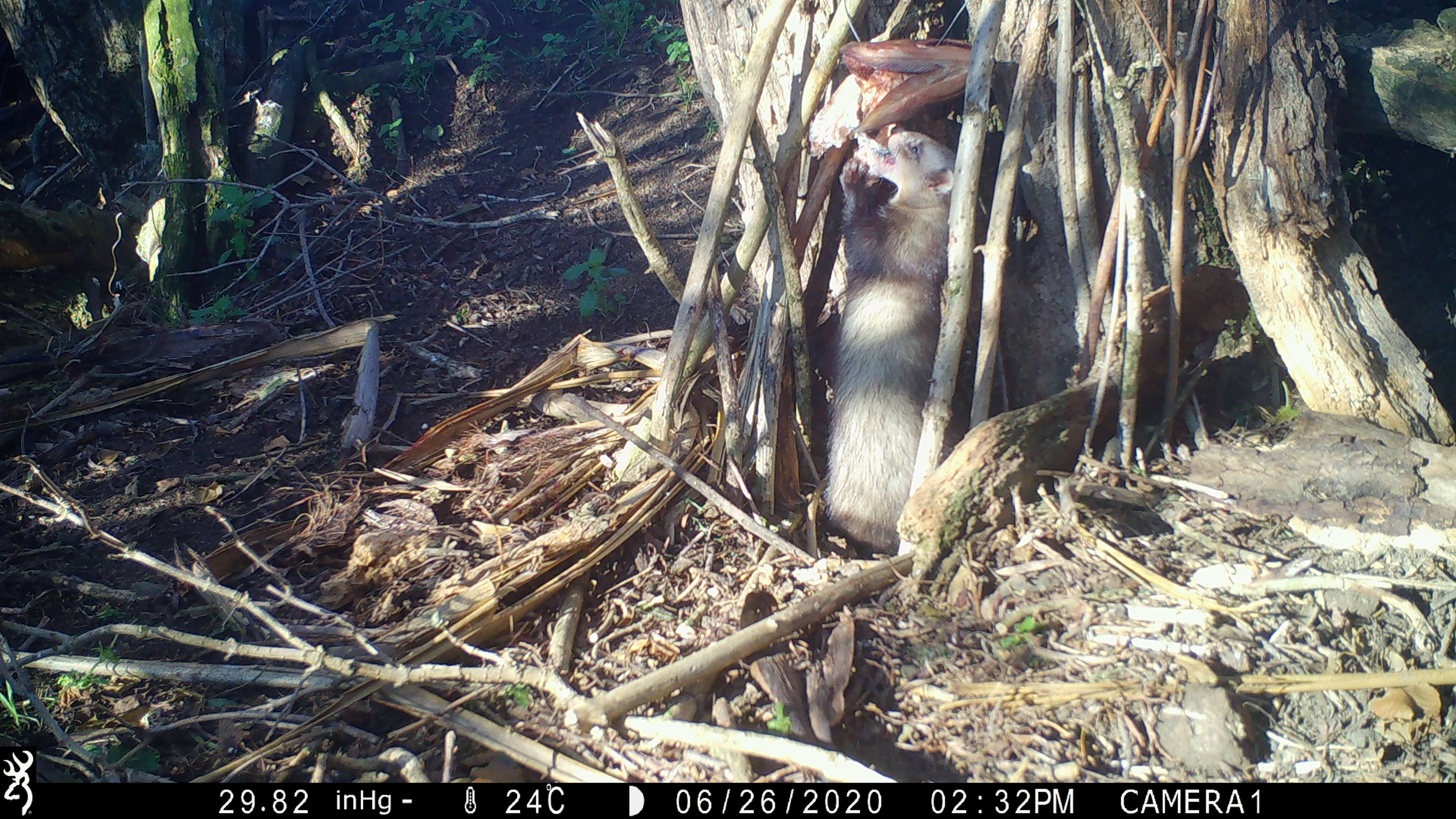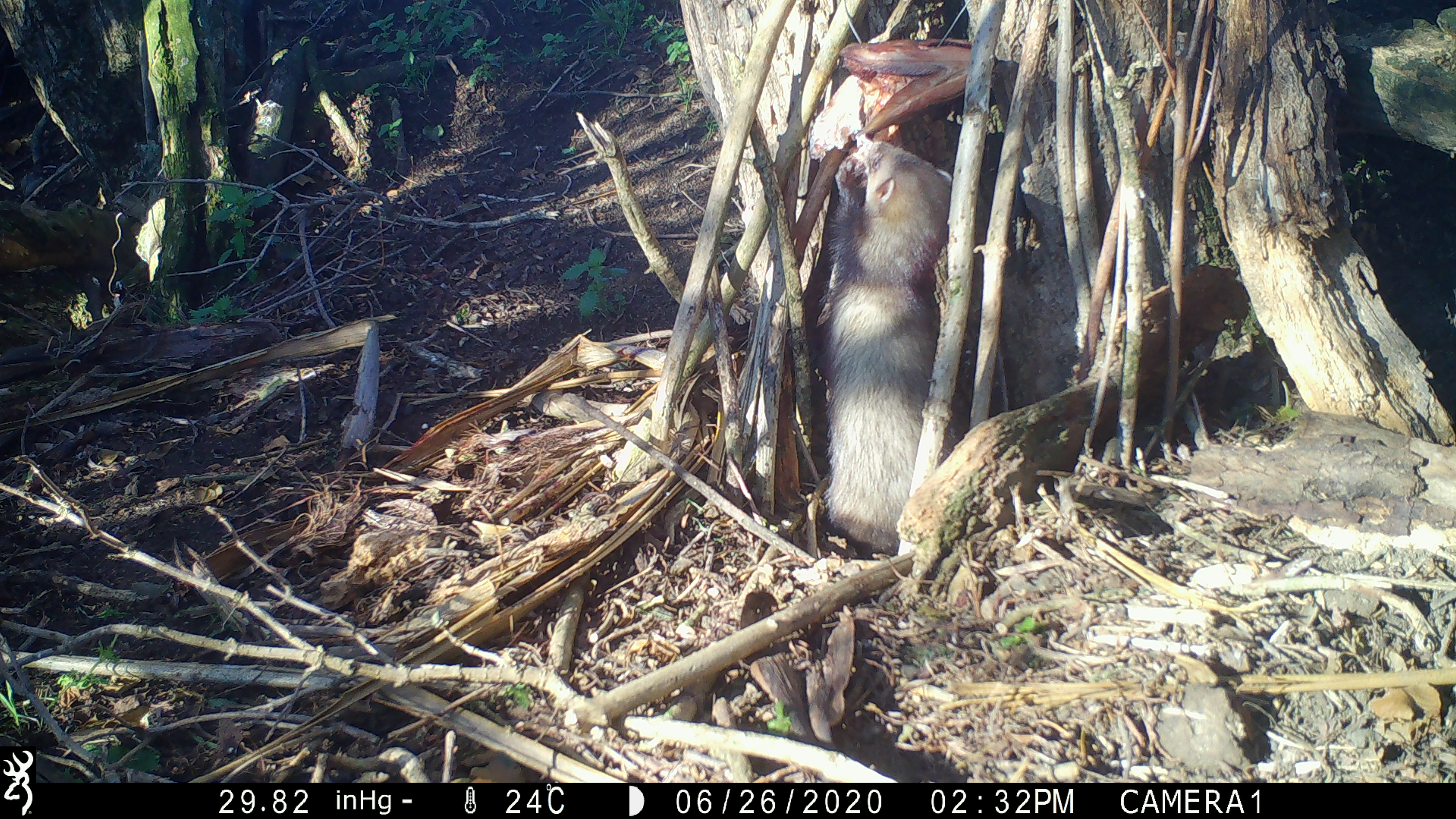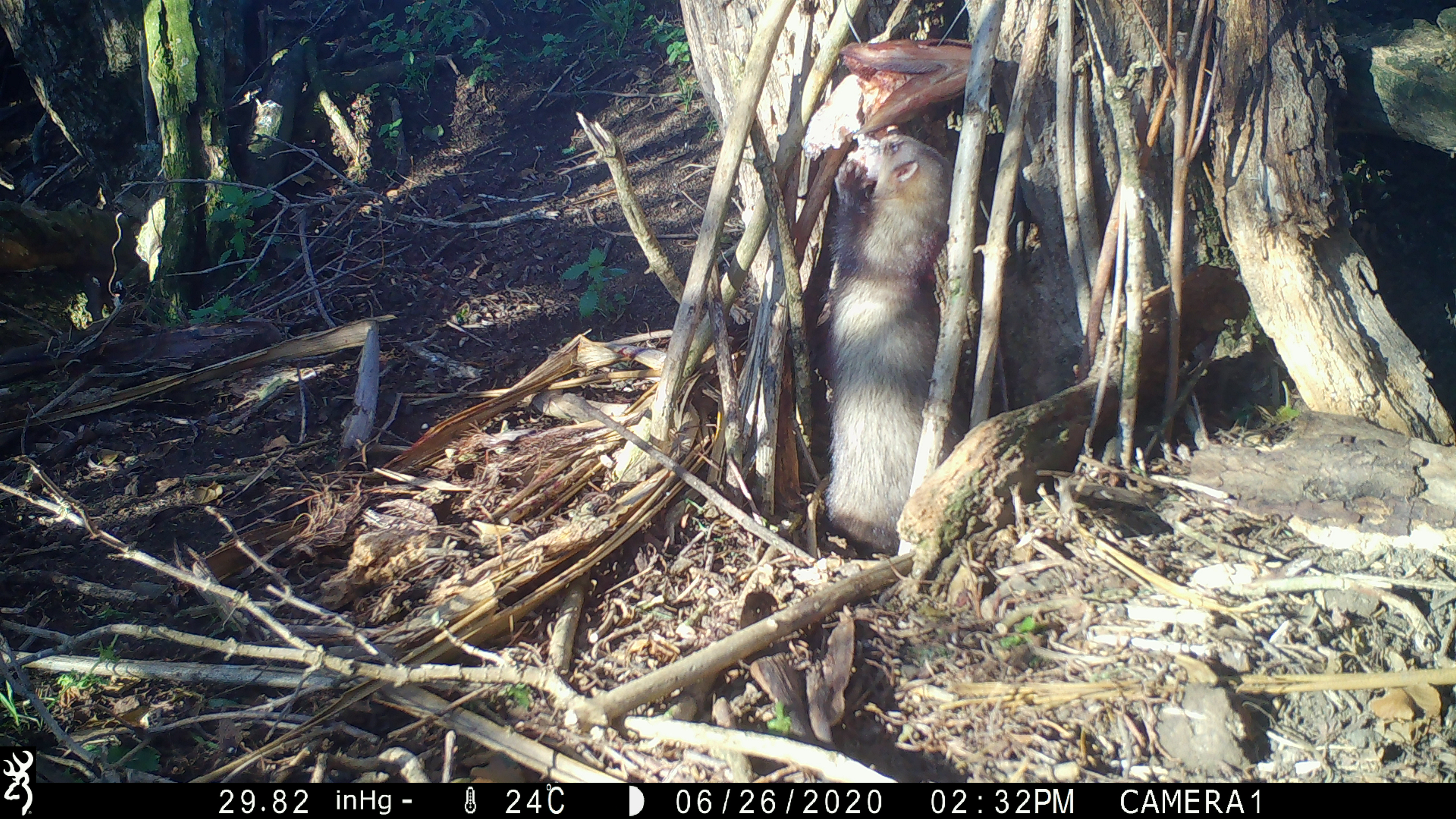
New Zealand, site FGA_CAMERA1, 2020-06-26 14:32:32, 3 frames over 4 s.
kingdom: Animalia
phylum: Chordata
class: Mammalia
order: Carnivora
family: Mustelidae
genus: Mustela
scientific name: Mustela furo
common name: ferret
Ferret (Mustela furo).